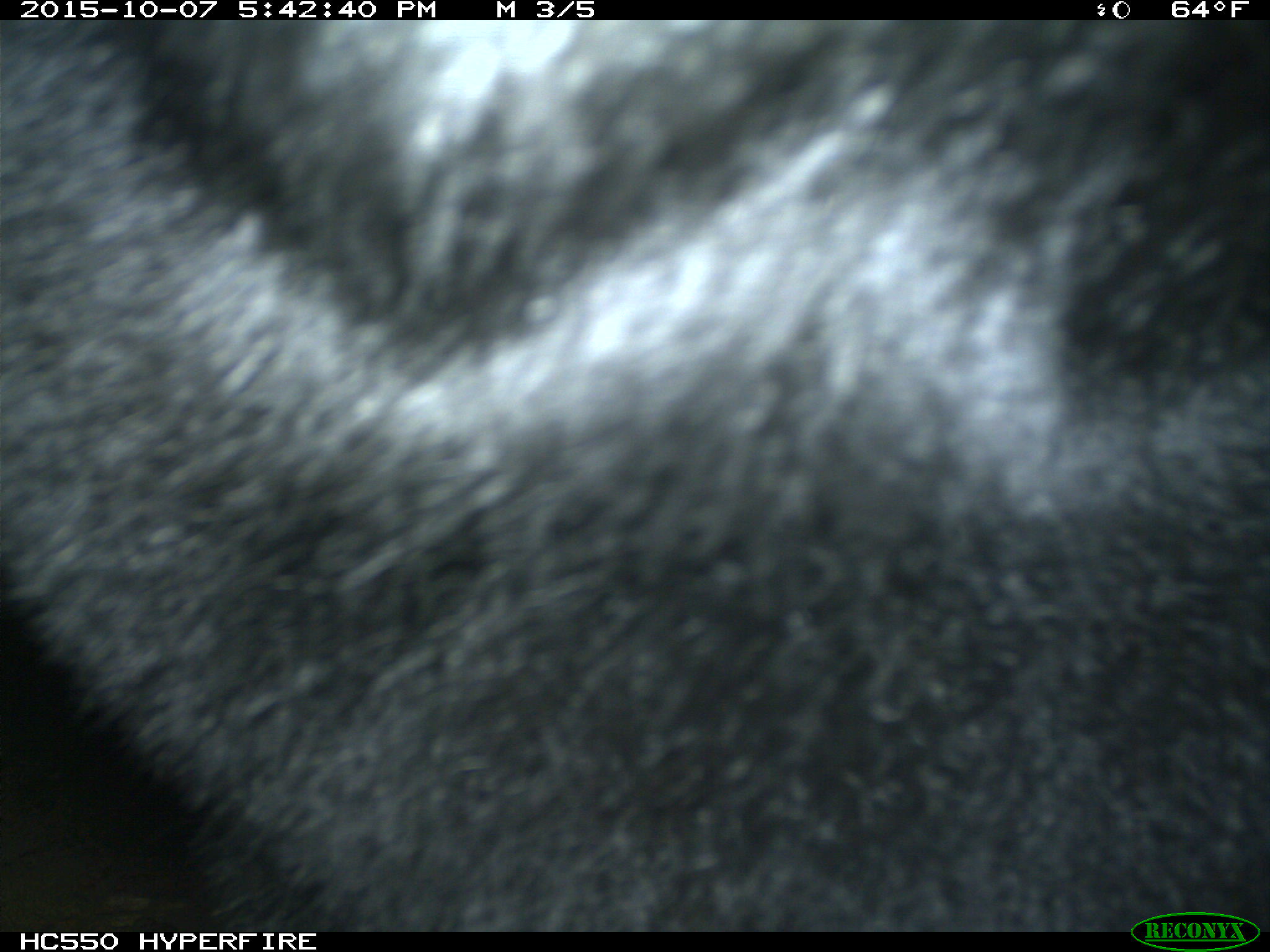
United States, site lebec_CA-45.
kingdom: Animalia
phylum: Chordata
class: Mammalia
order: Carnivora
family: Ursidae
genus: Ursus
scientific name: Ursus americanus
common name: american black bear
Ursus americanus (american black bear).